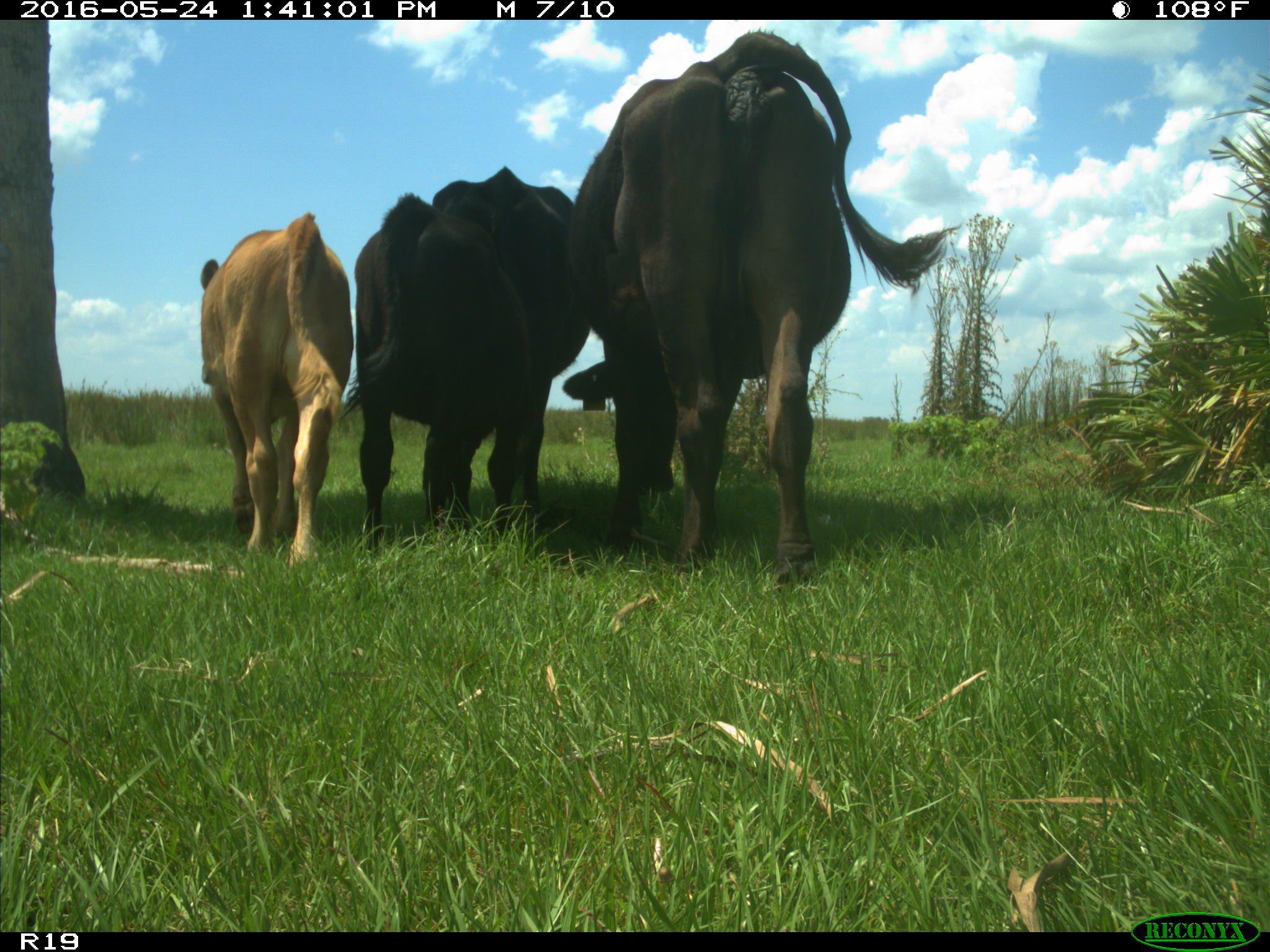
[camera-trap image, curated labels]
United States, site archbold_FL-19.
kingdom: Animalia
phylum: Chordata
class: Mammalia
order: Artiodactyla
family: Bovidae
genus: Bos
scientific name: Bos taurus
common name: domestic cow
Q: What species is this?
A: Bos taurus (domestic cow).